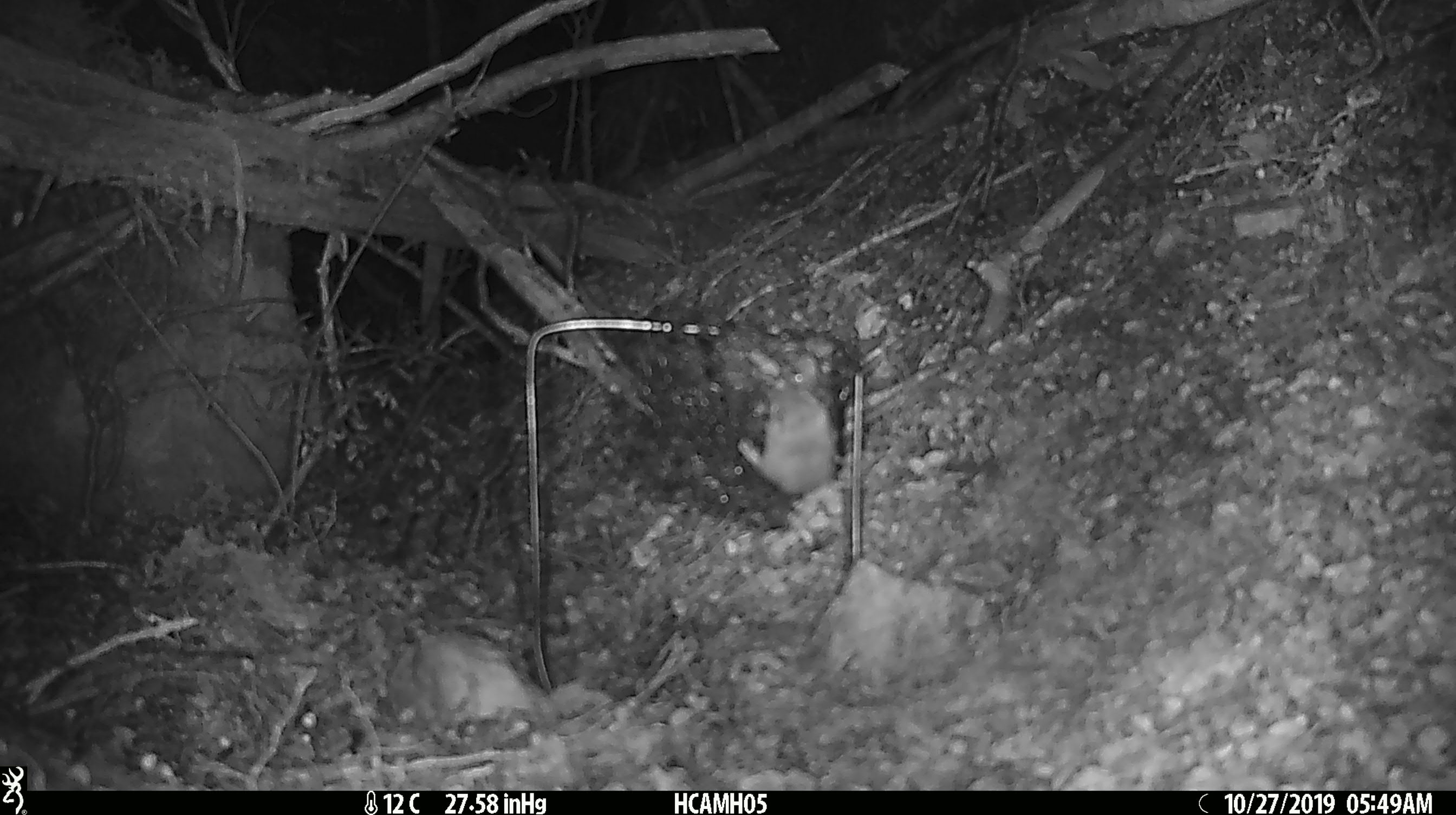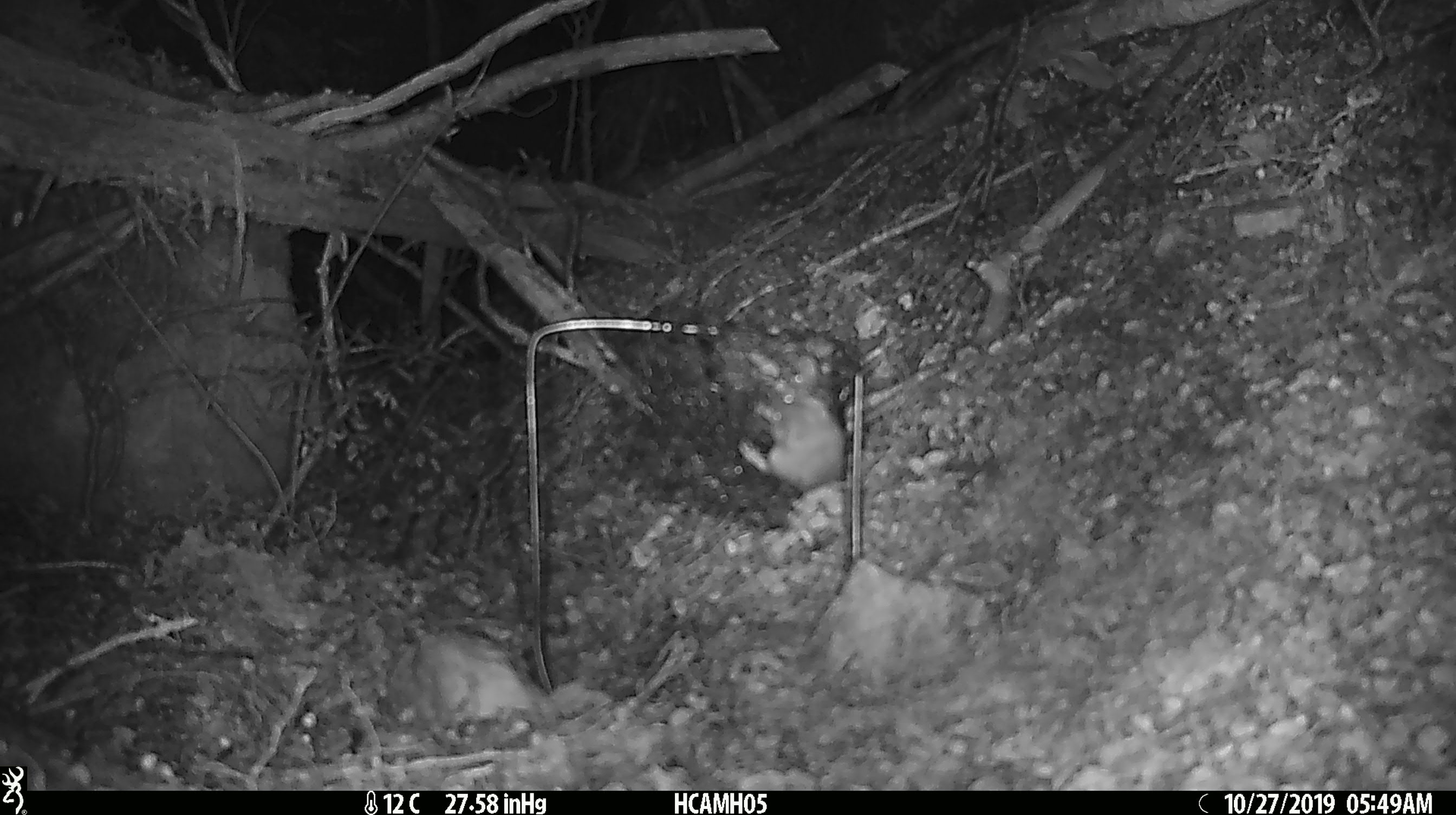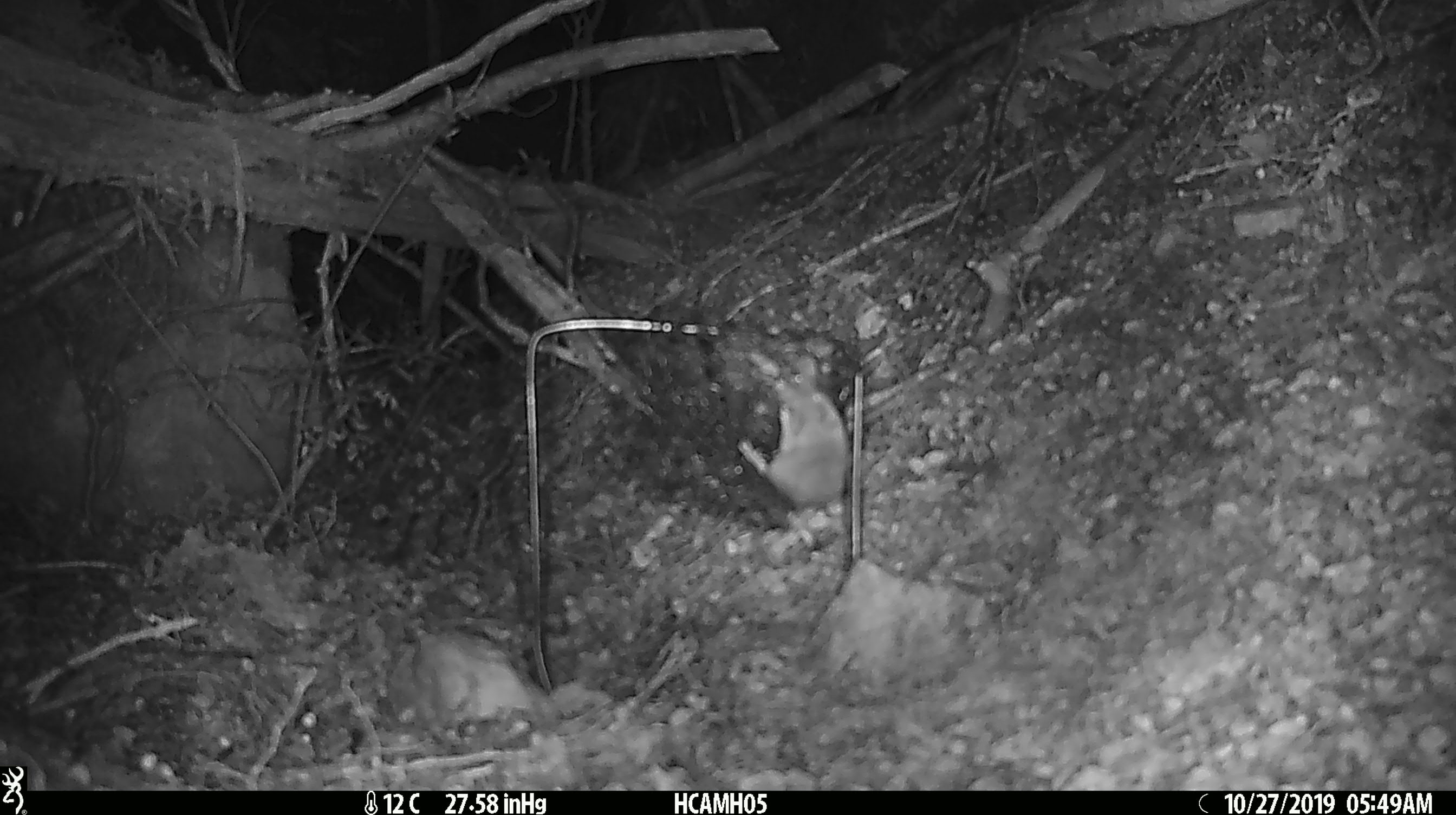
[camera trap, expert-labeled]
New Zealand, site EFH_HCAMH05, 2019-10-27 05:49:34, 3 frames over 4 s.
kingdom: Animalia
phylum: Chordata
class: Mammalia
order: Rodentia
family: Muridae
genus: Mus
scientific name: Mus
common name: mouse